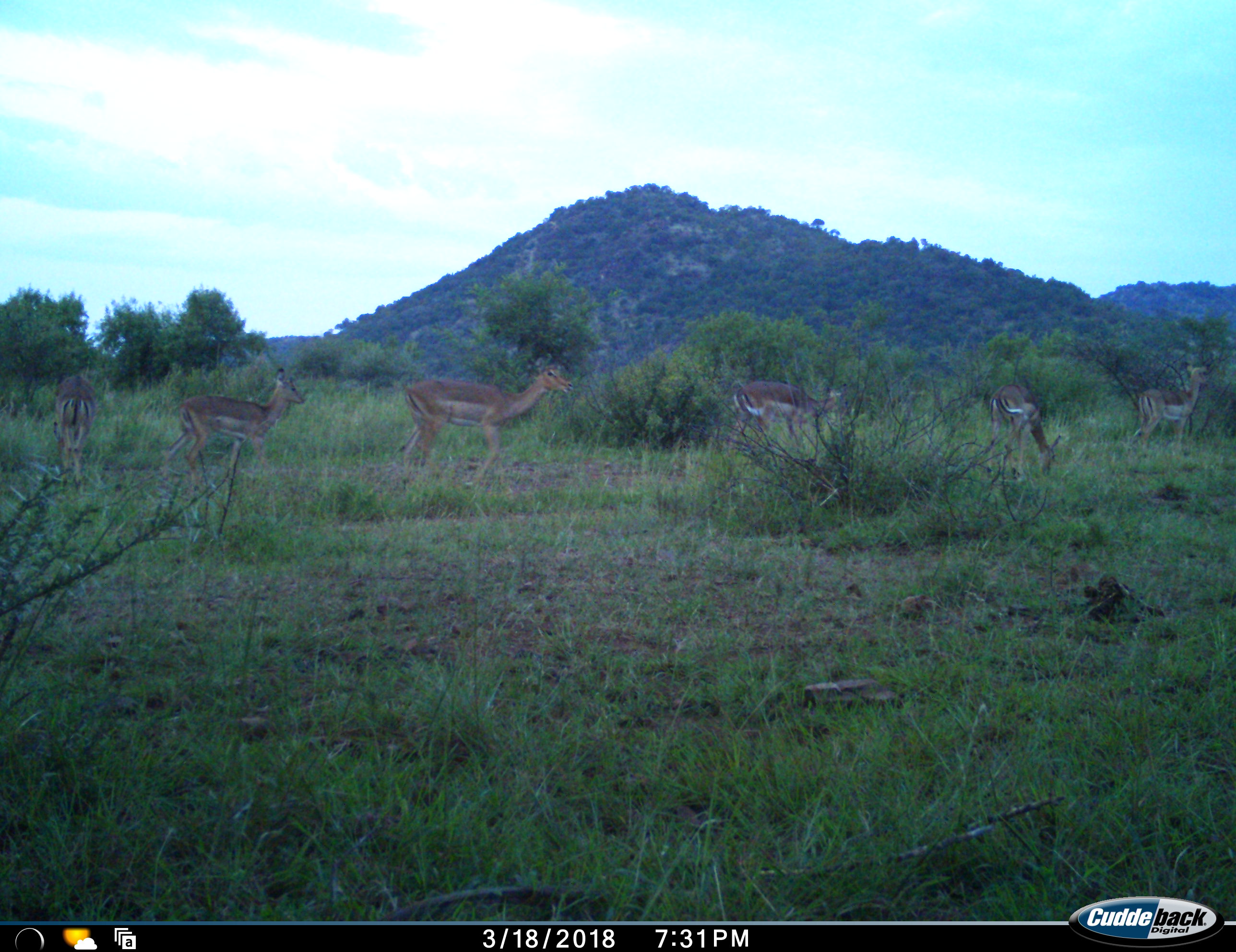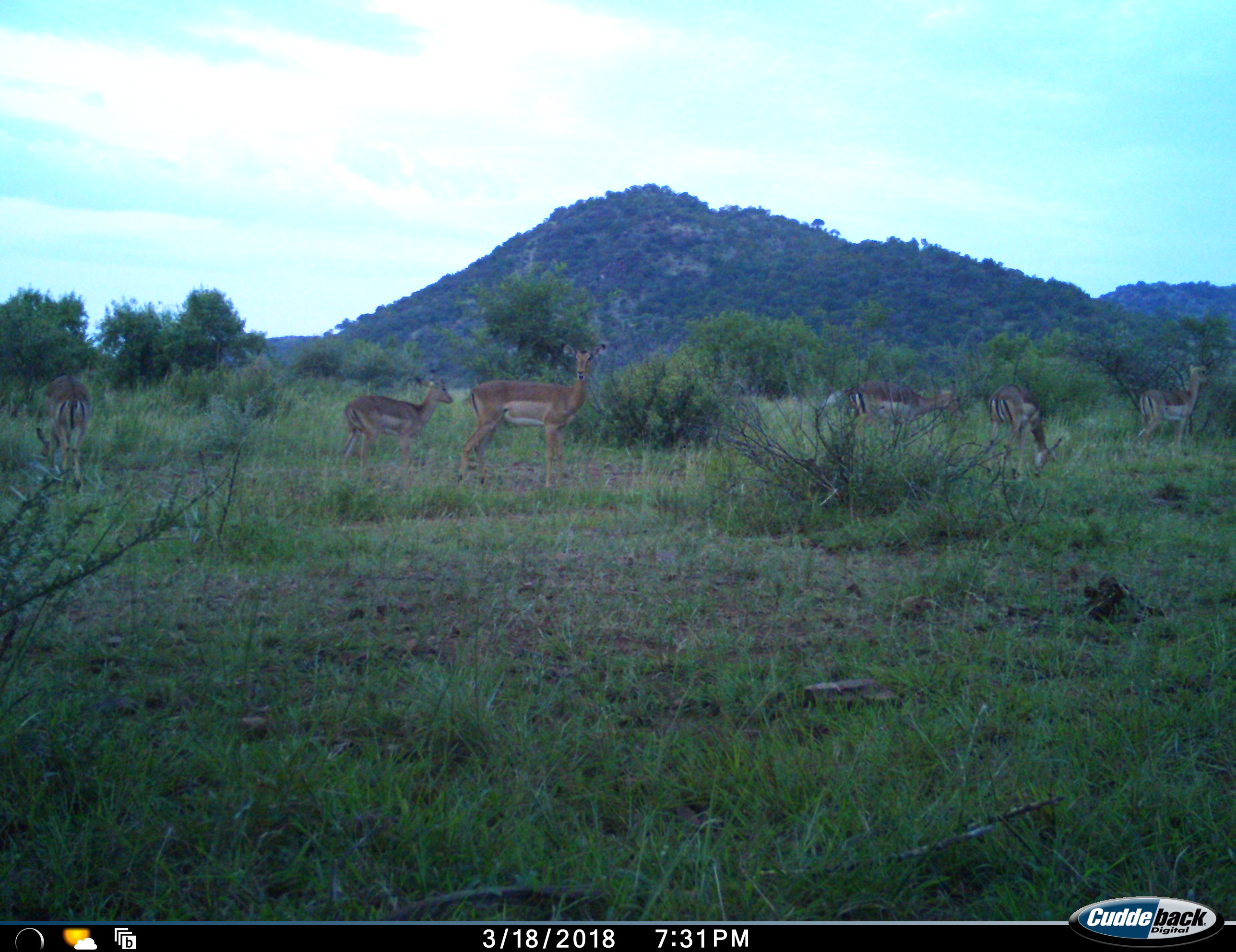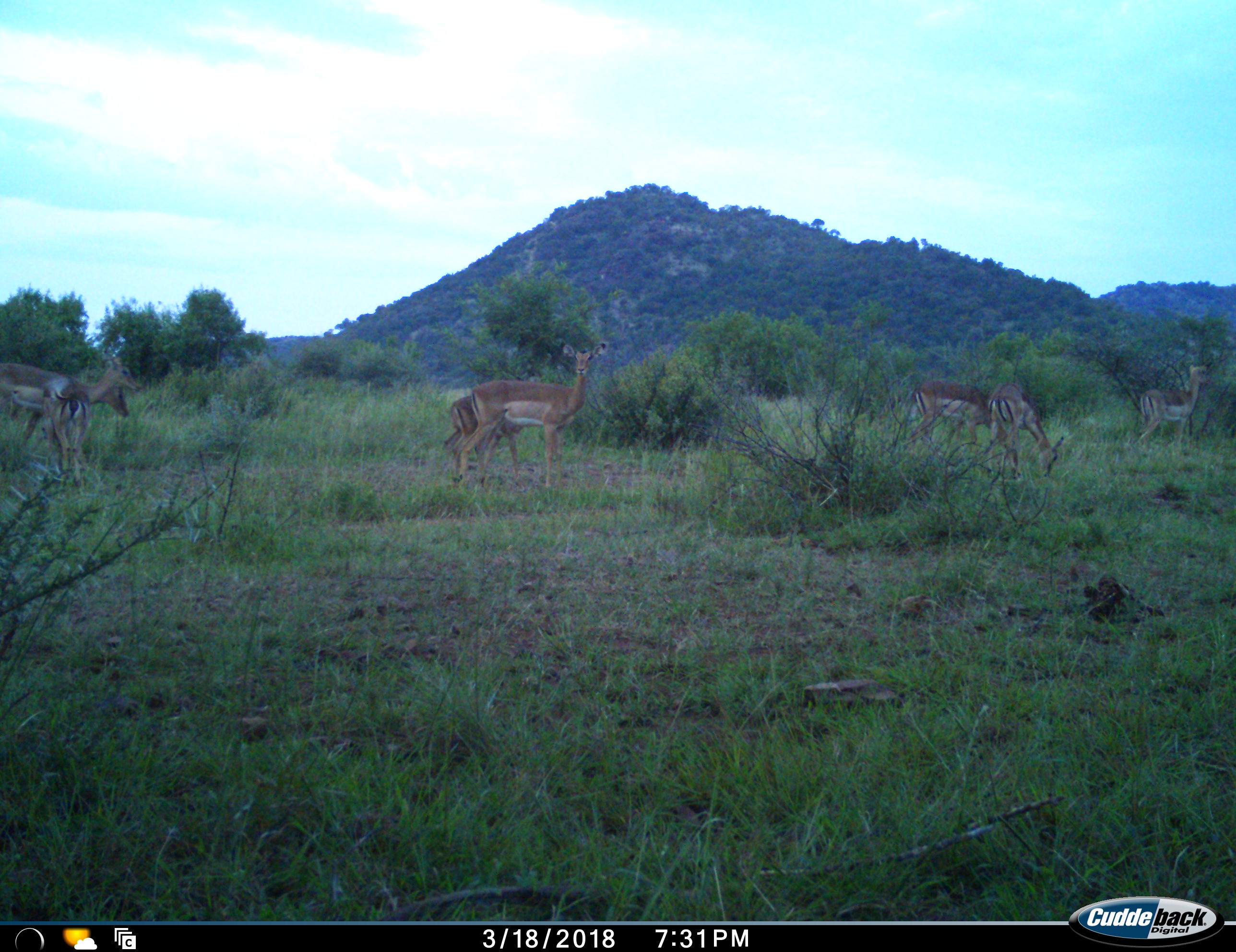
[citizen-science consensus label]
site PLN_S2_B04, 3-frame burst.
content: unidentified animal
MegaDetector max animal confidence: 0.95